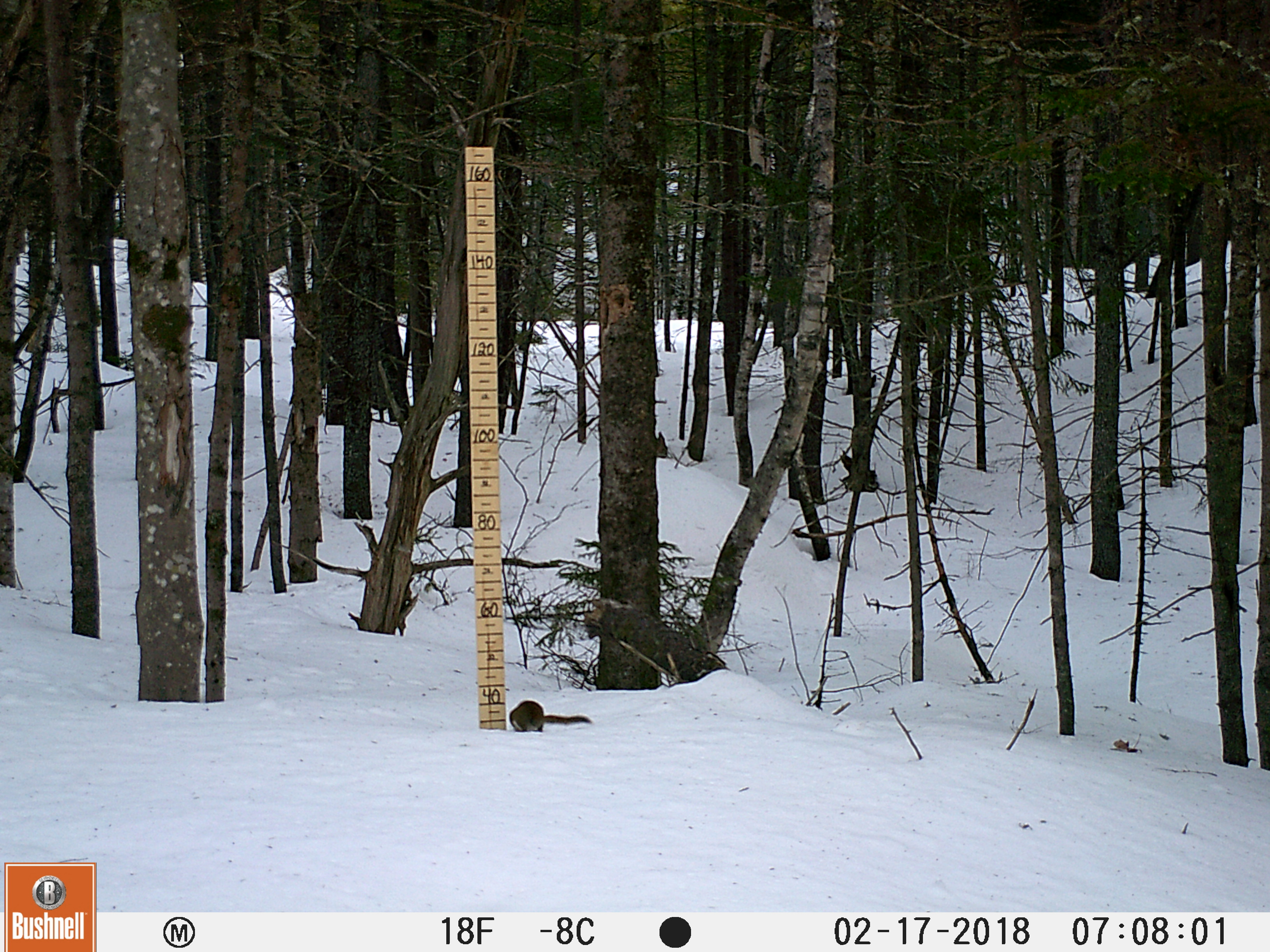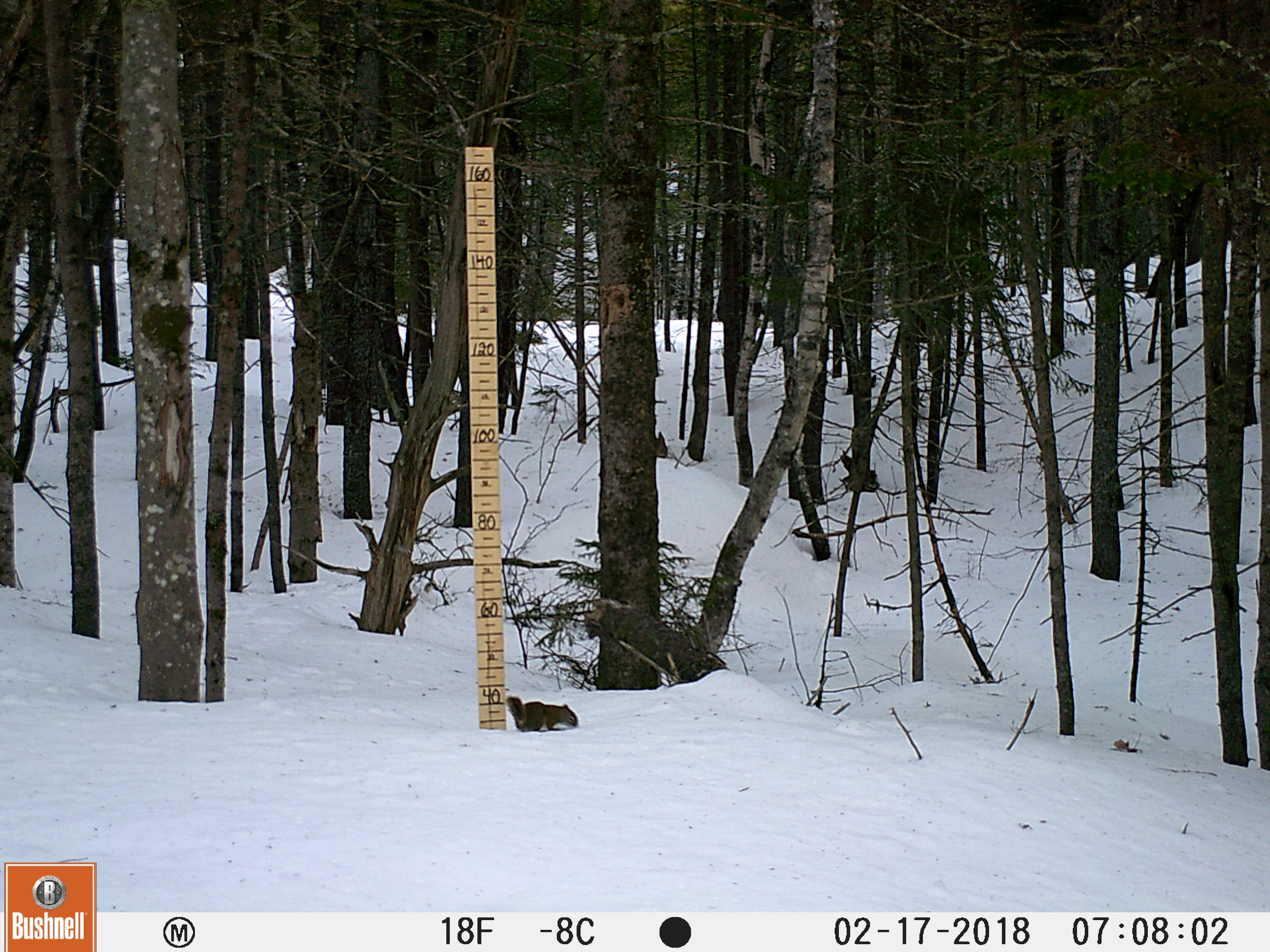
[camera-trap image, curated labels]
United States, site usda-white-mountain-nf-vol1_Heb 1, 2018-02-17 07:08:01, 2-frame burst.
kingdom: Animalia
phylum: Chordata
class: Mammalia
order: Rodentia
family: Sciuridae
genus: Tamiasciurus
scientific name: Tamiasciurus hudsonicus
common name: red squirrel